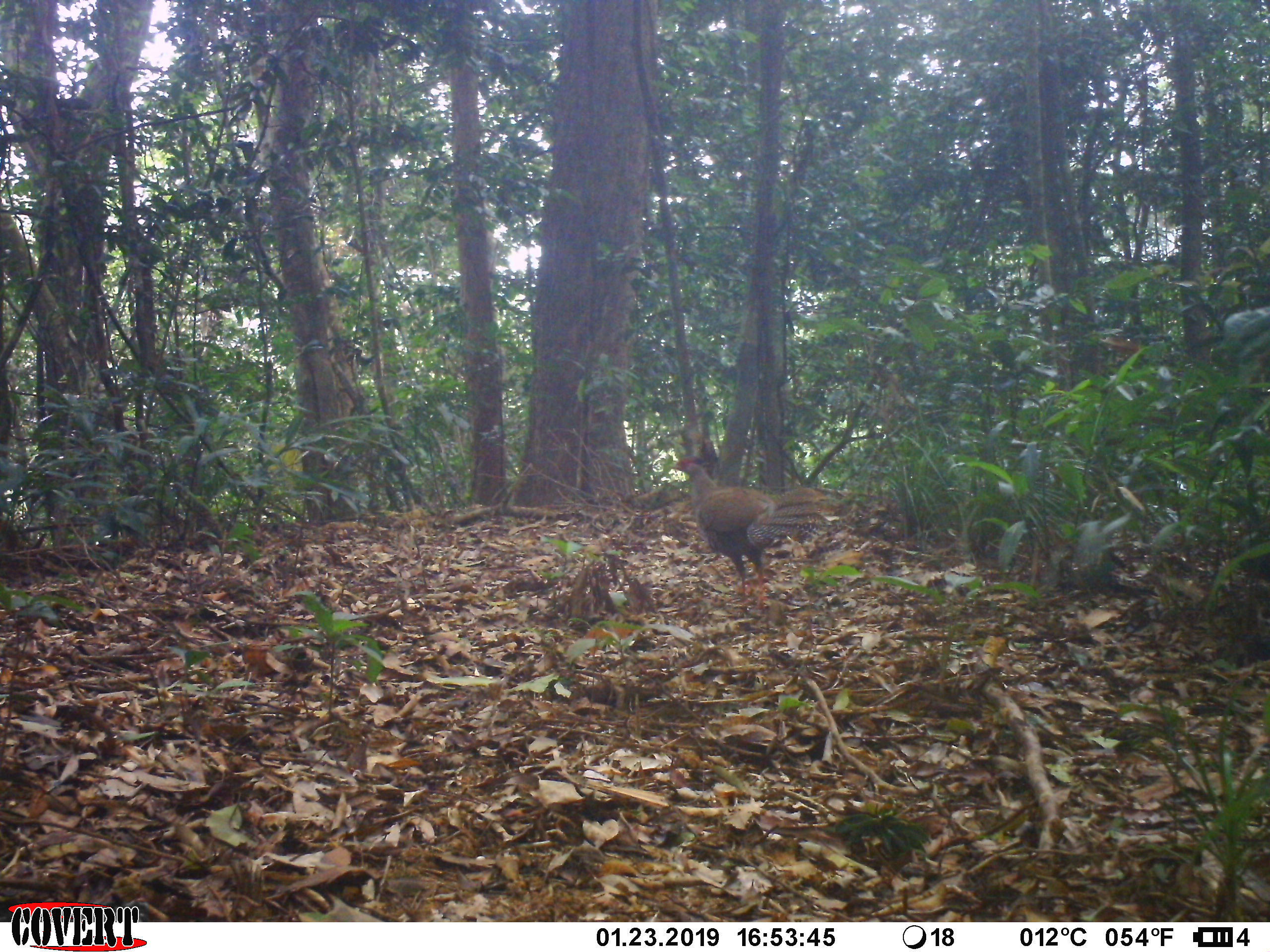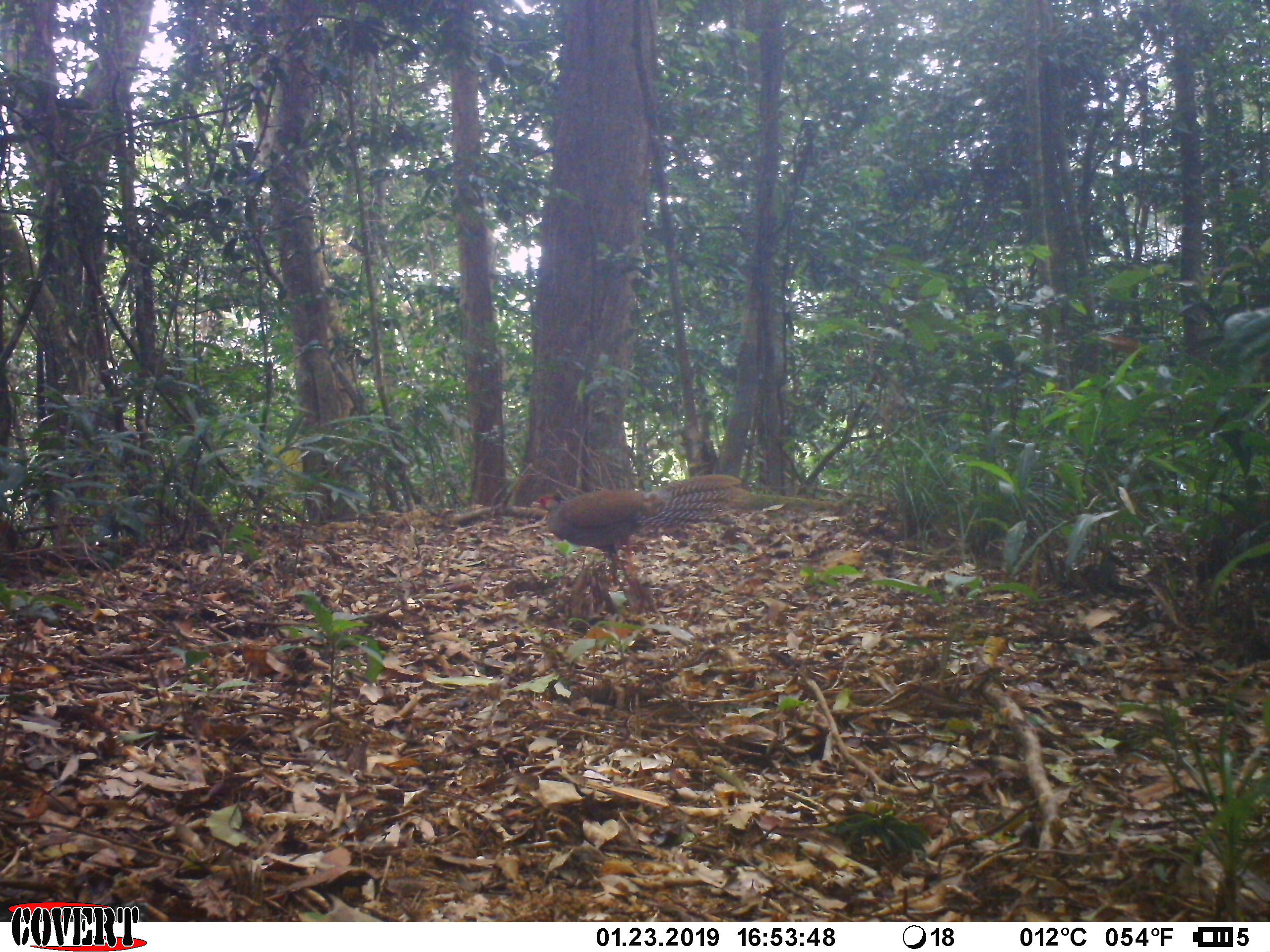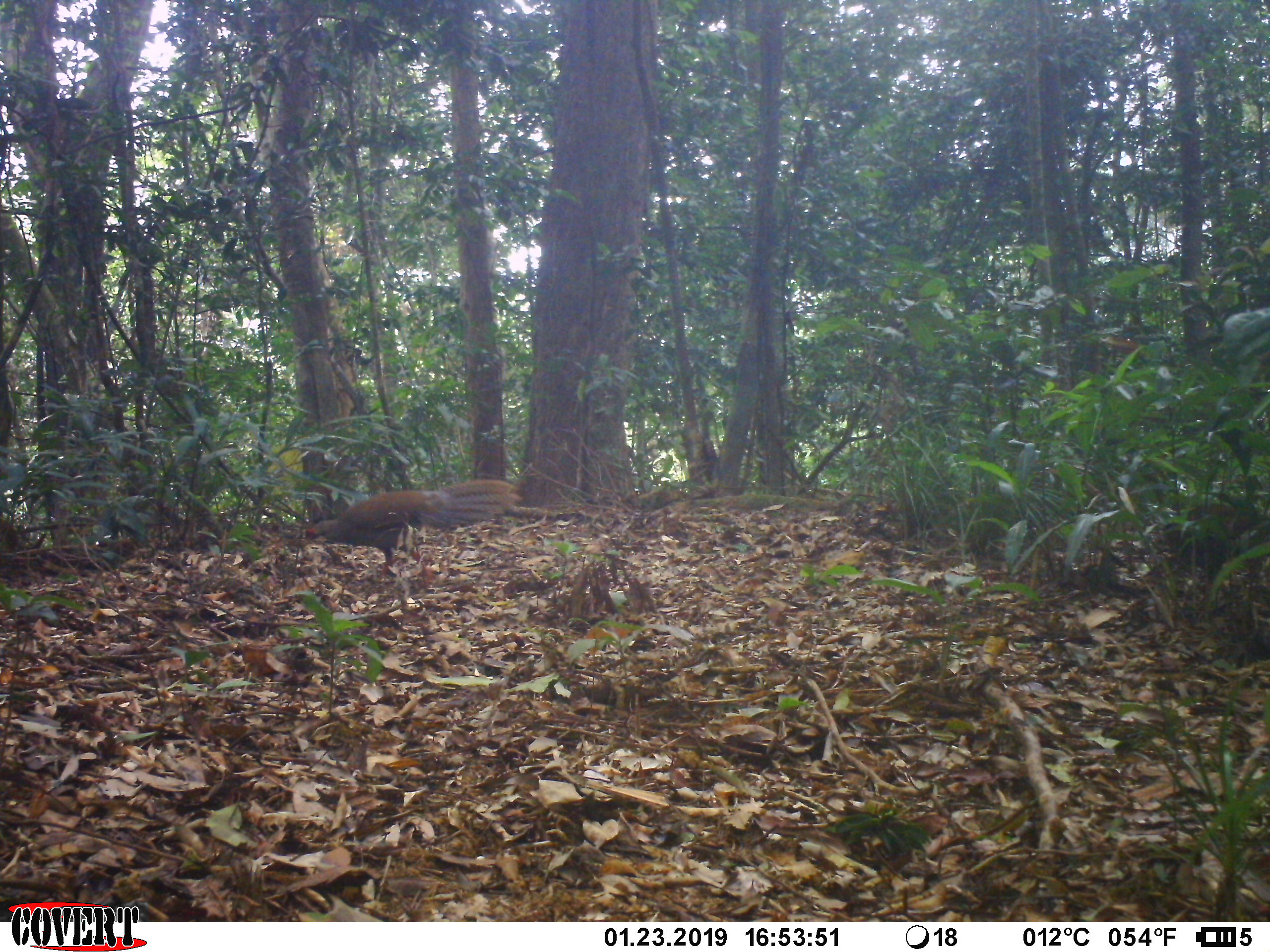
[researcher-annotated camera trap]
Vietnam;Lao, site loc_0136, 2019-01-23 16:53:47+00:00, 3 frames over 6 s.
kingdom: Animalia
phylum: Chordata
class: Aves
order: Galliformes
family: Phasianidae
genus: Lophura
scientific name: Lophura nycthemera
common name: silver pheasant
Silver pheasant (Lophura nycthemera). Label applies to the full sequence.